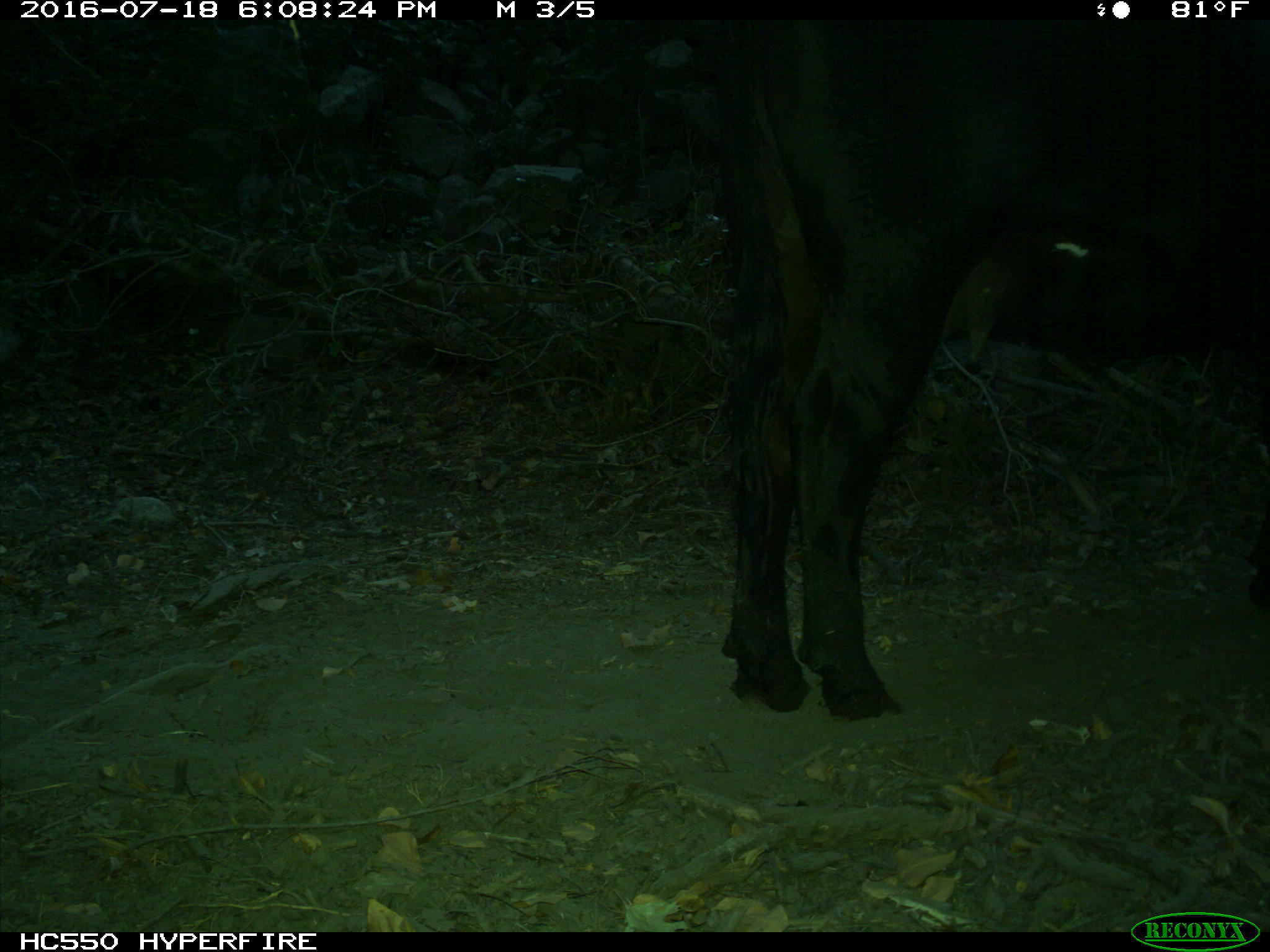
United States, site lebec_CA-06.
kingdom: Animalia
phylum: Chordata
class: Mammalia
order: Artiodactyla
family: Bovidae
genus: Bos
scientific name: Bos taurus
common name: domestic cow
Bos taurus (domestic cow).